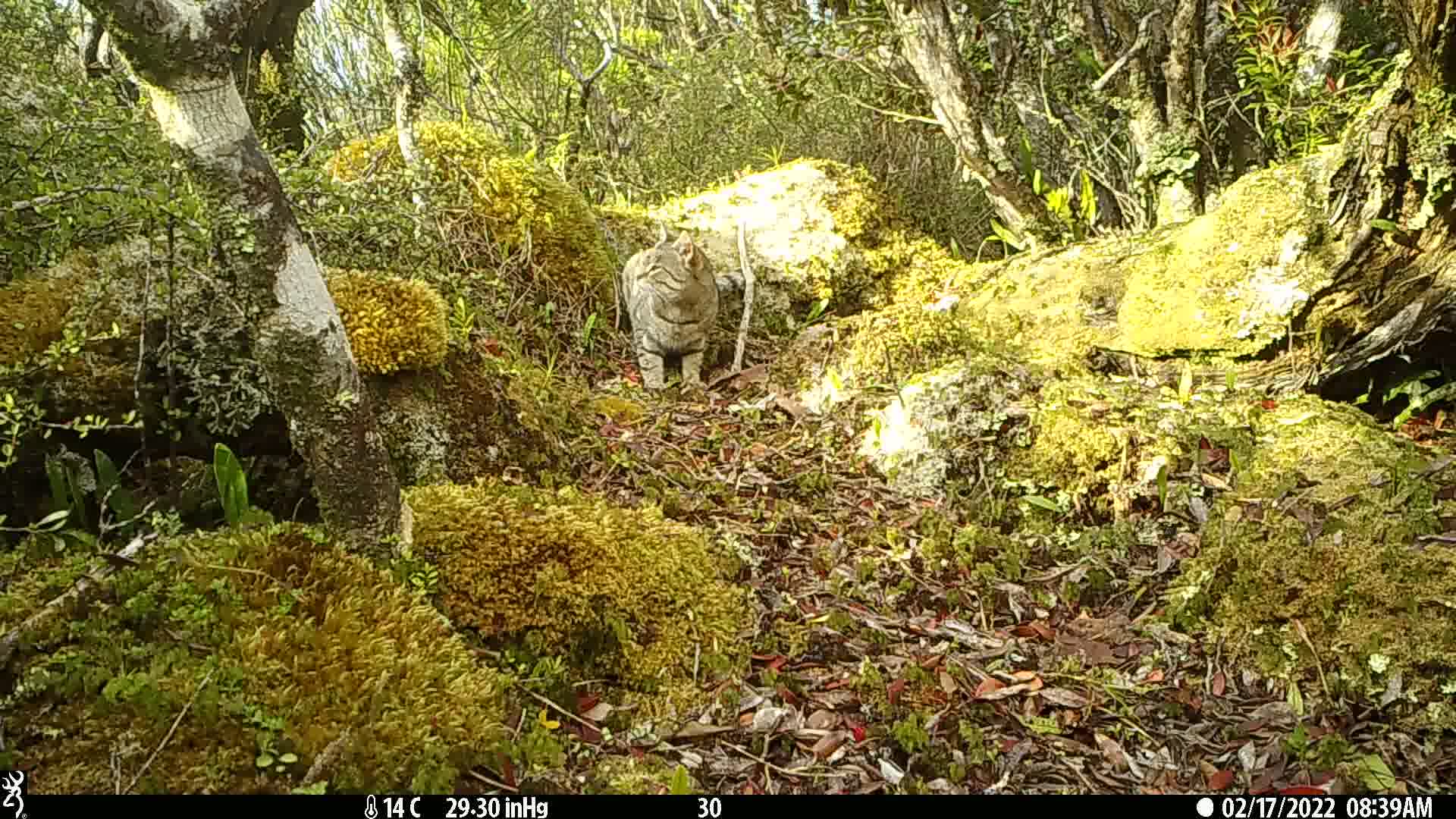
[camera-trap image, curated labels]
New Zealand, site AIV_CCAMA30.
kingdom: Animalia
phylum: Chordata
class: Mammalia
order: Carnivora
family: Felidae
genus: Felis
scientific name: Felis catus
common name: domestic cat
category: cat